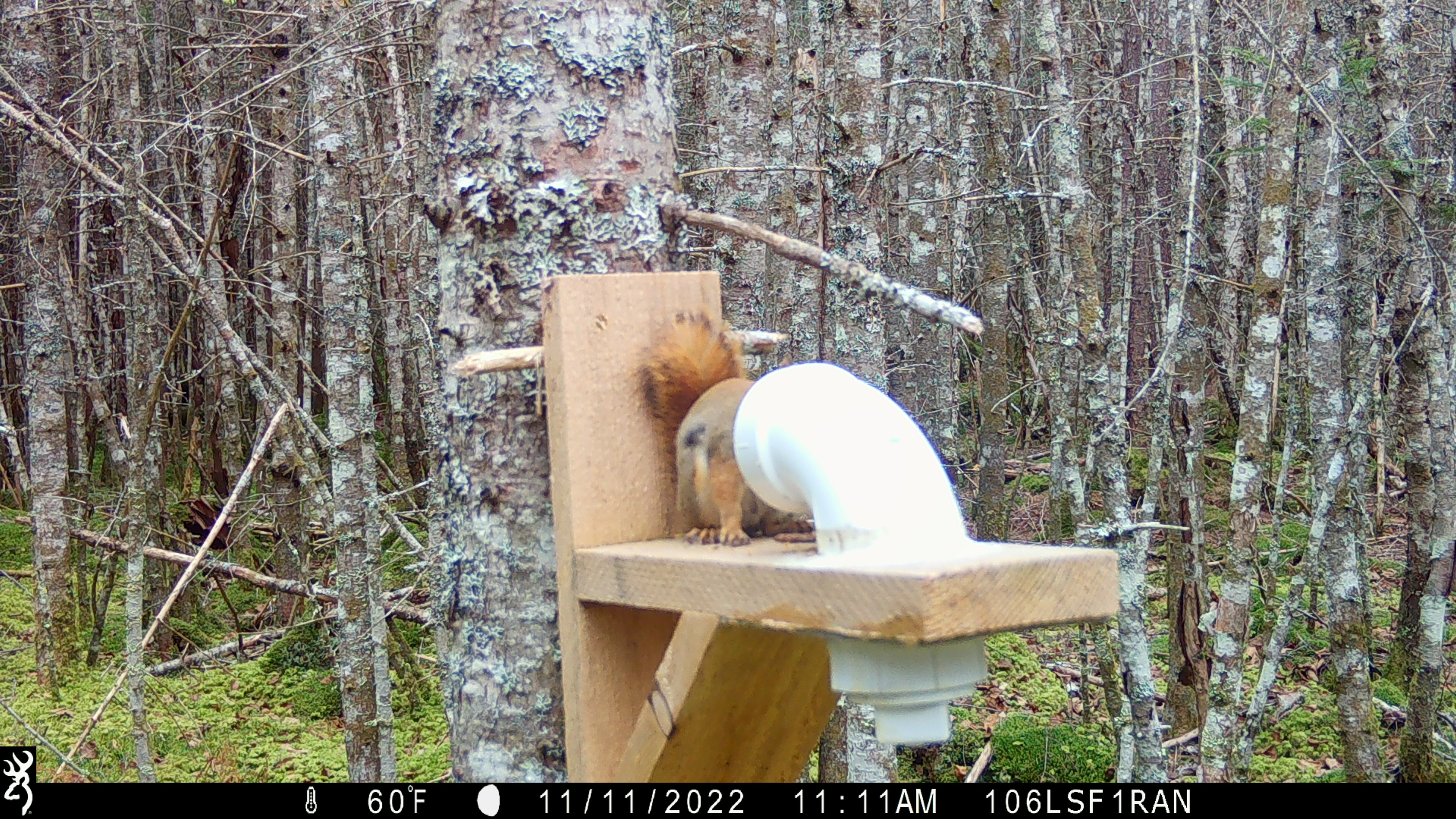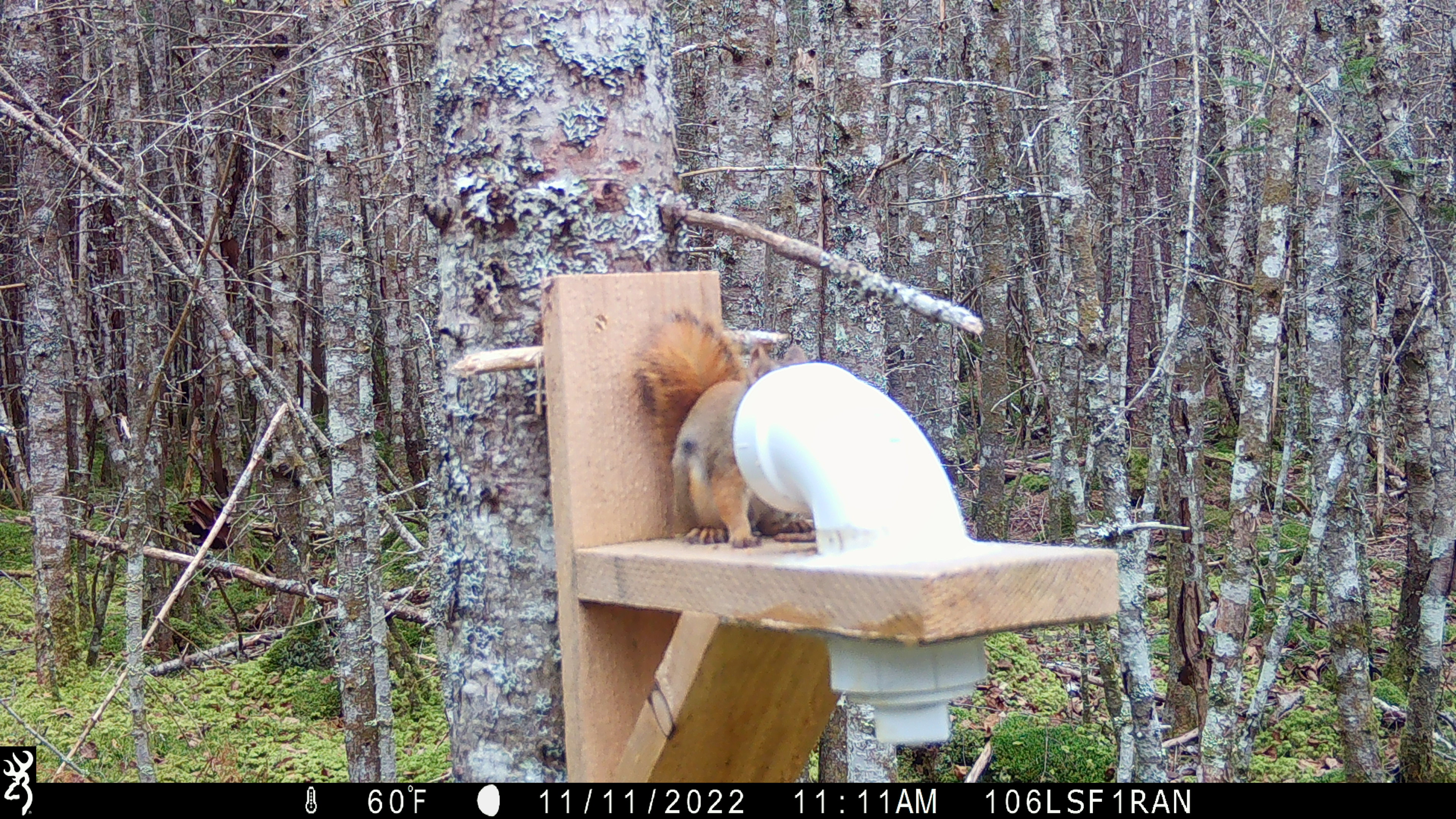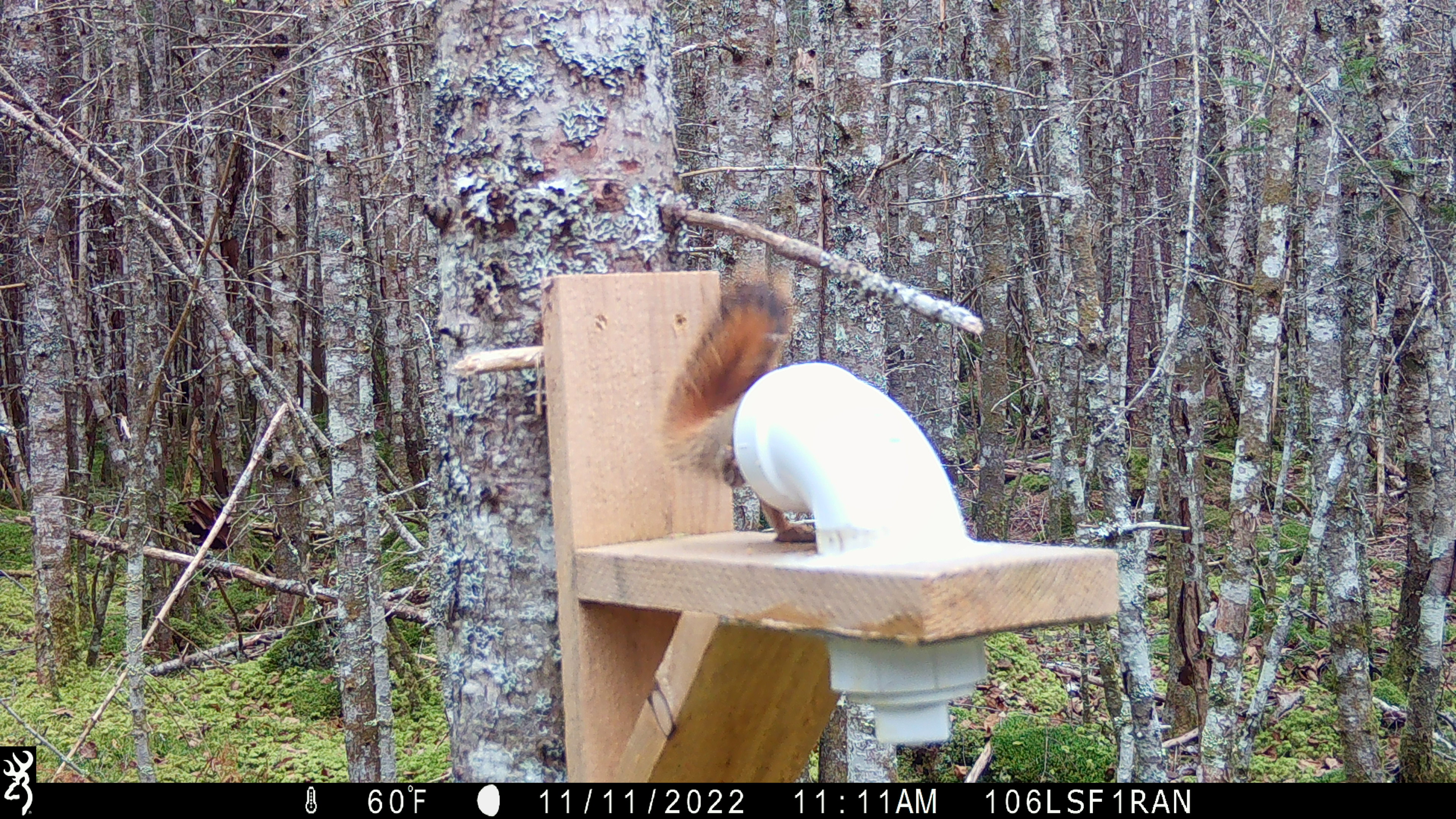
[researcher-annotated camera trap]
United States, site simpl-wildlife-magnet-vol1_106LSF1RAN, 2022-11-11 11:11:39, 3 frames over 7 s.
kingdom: Animalia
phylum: Chordata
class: Mammalia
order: Rodentia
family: Sciuridae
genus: Tamiasciurus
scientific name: Tamiasciurus hudsonicus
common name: red squirrel